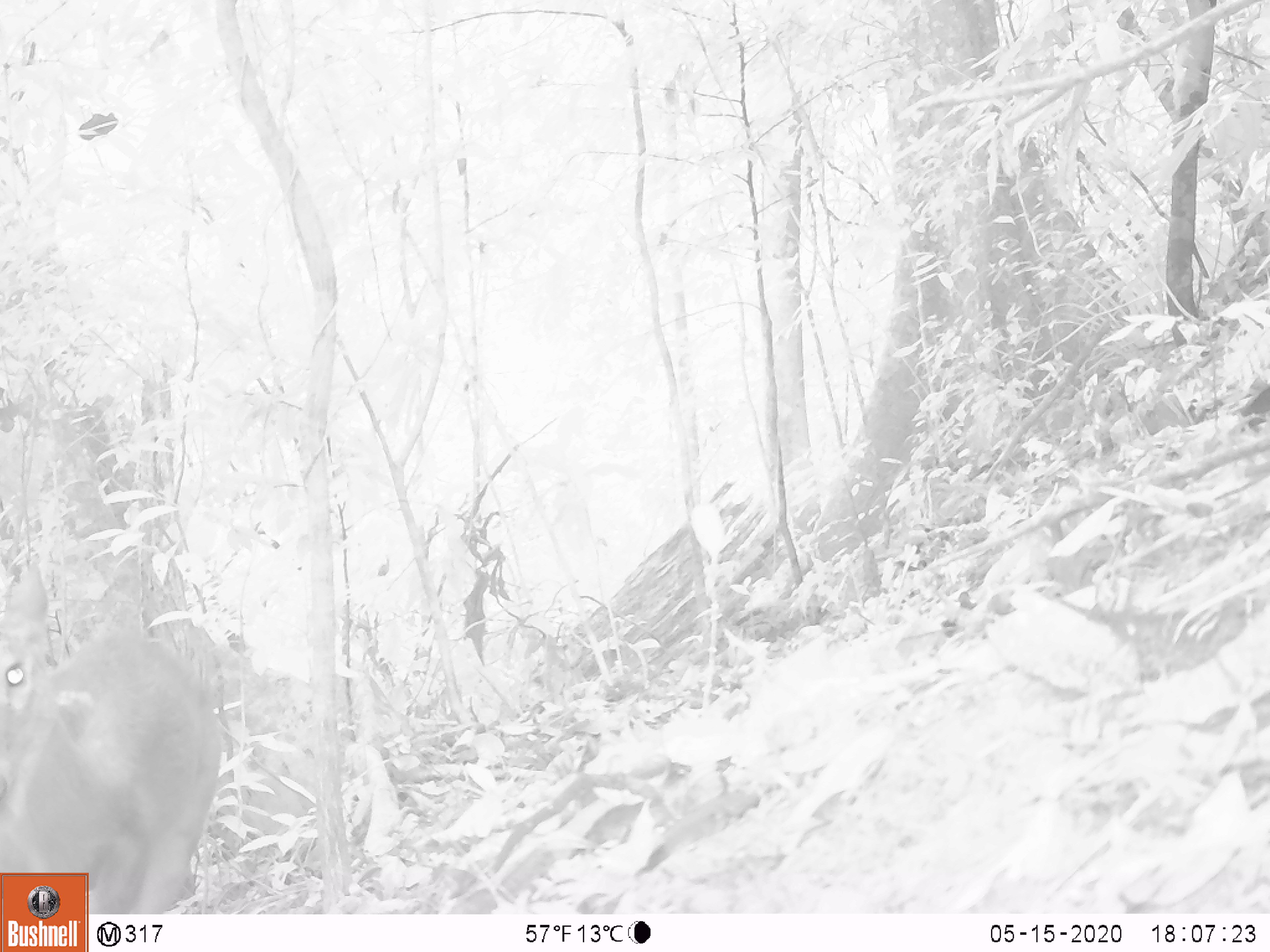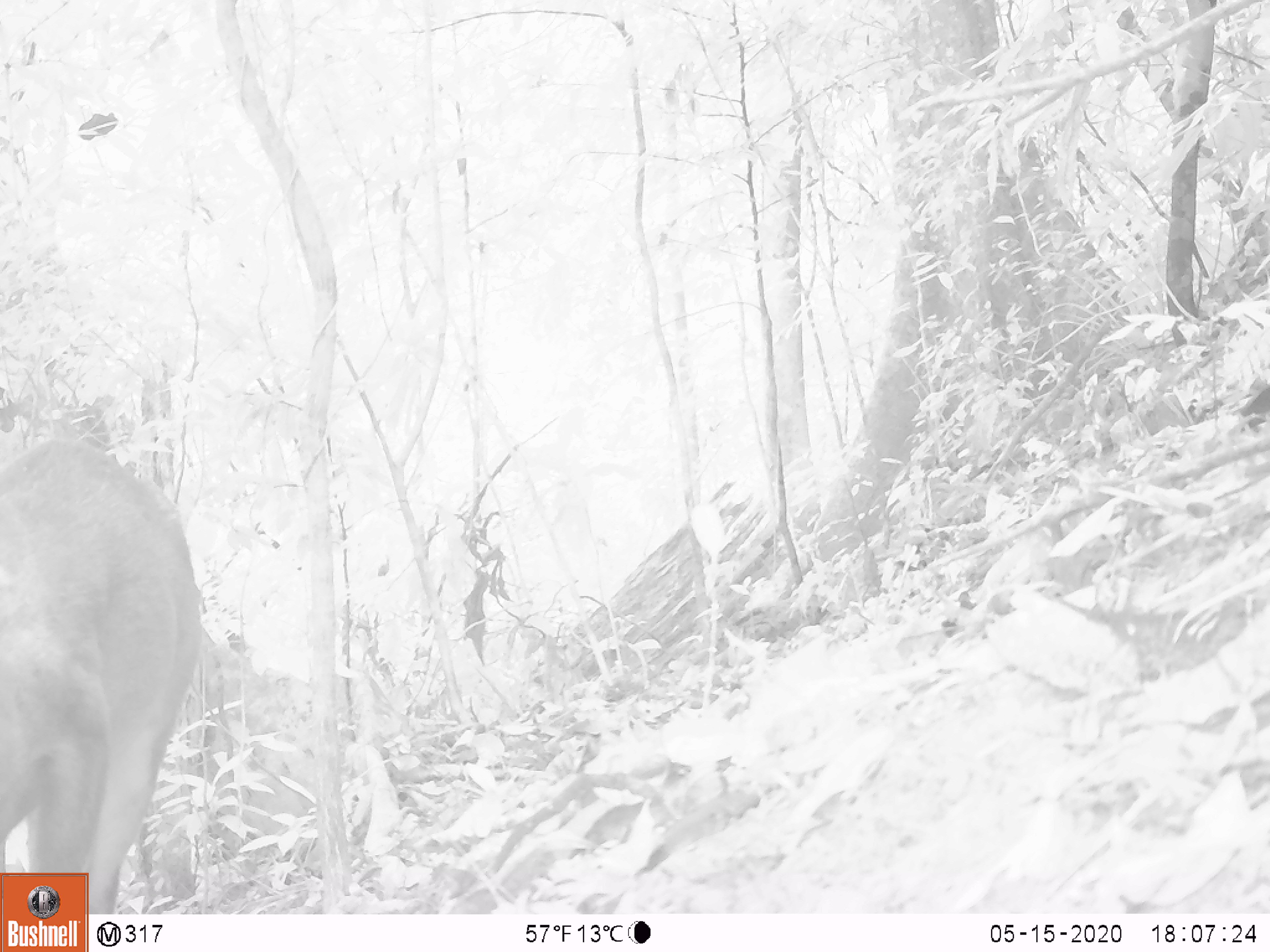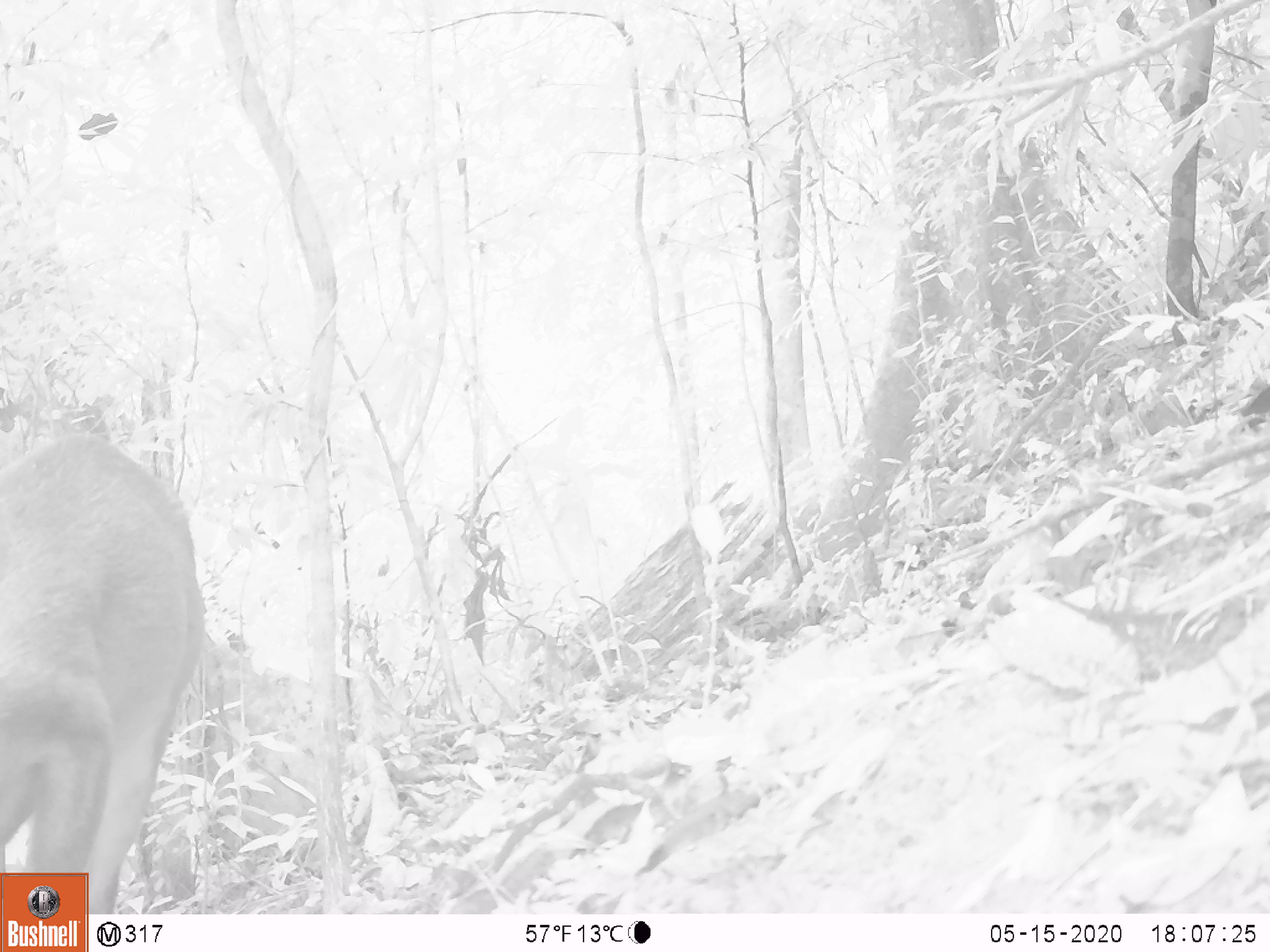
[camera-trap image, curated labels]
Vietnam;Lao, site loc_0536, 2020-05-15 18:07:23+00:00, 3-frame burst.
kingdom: Animalia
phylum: Chordata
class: Mammalia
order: Artiodactyla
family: Cervidae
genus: Muntiacus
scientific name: Muntiacus vuquangensis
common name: large-antlered muntjac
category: large antlered muntjac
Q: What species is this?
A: Large antlered muntjac (large-antlered muntjac) (Muntiacus vuquangensis).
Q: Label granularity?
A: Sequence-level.